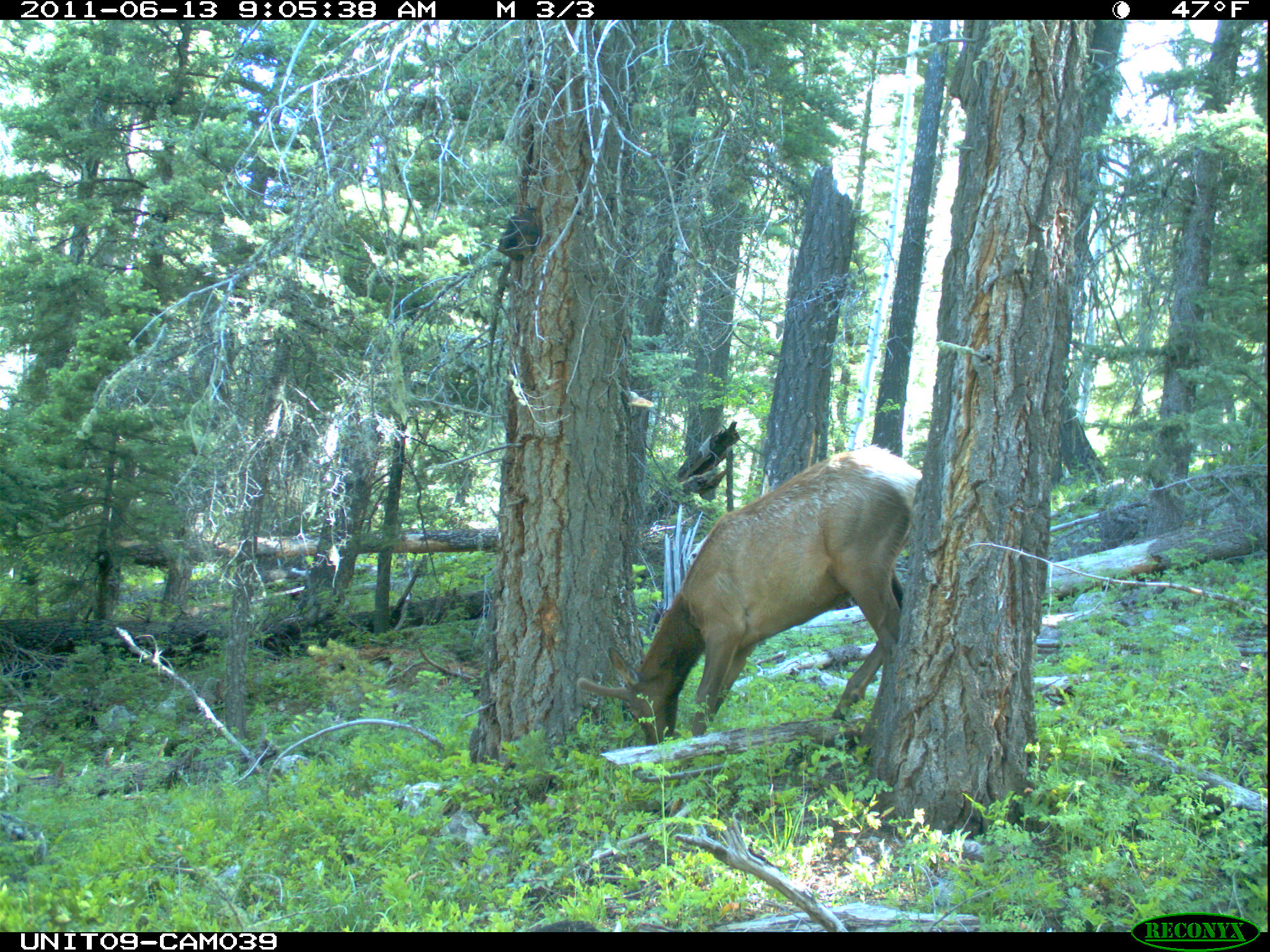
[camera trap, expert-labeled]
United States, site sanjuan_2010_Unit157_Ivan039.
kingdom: Animalia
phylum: Chordata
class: Mammalia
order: Artiodactyla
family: Cervidae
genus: Cervus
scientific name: Cervus elaphus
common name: red deer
Cervus elaphus (red deer).